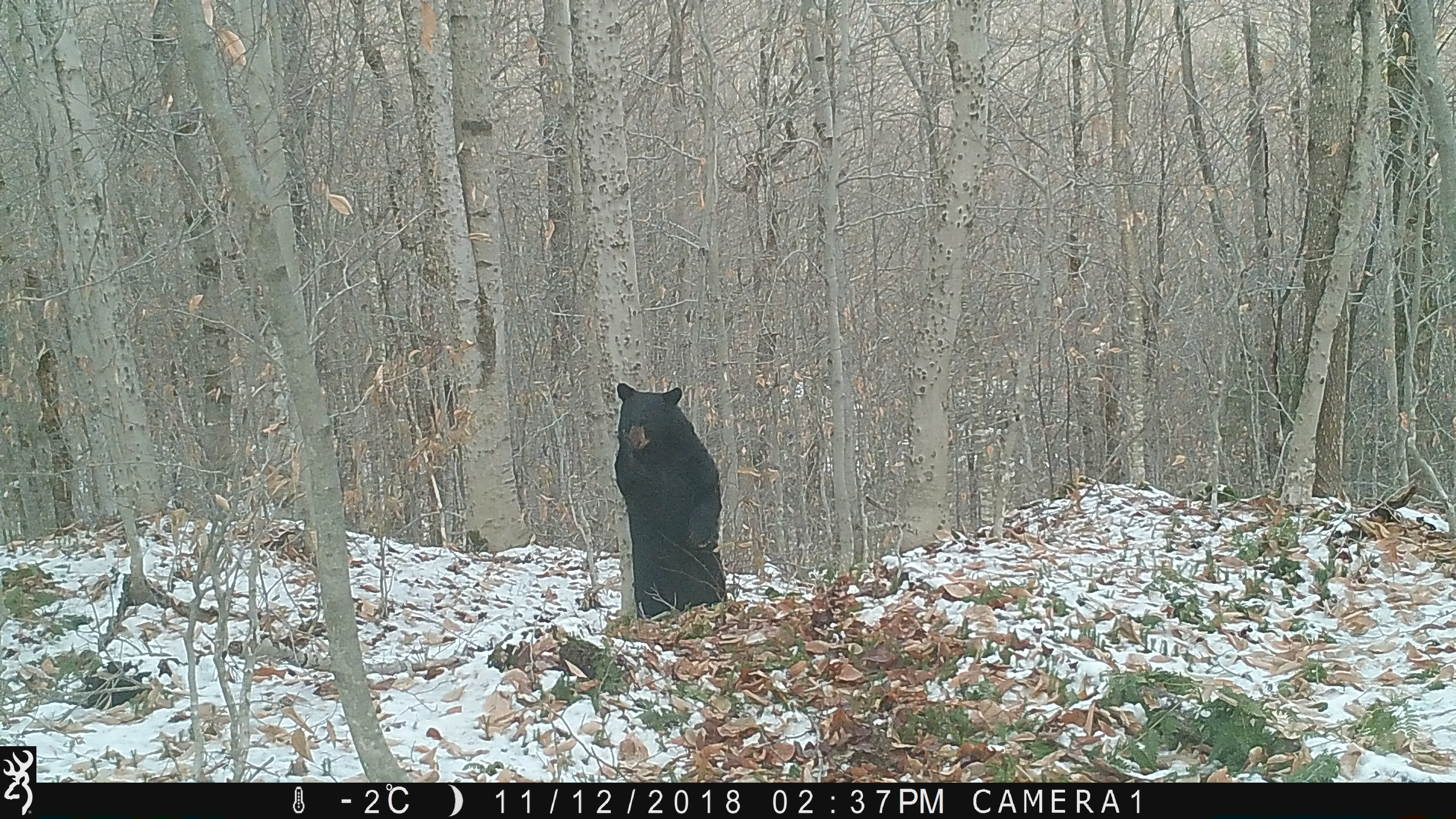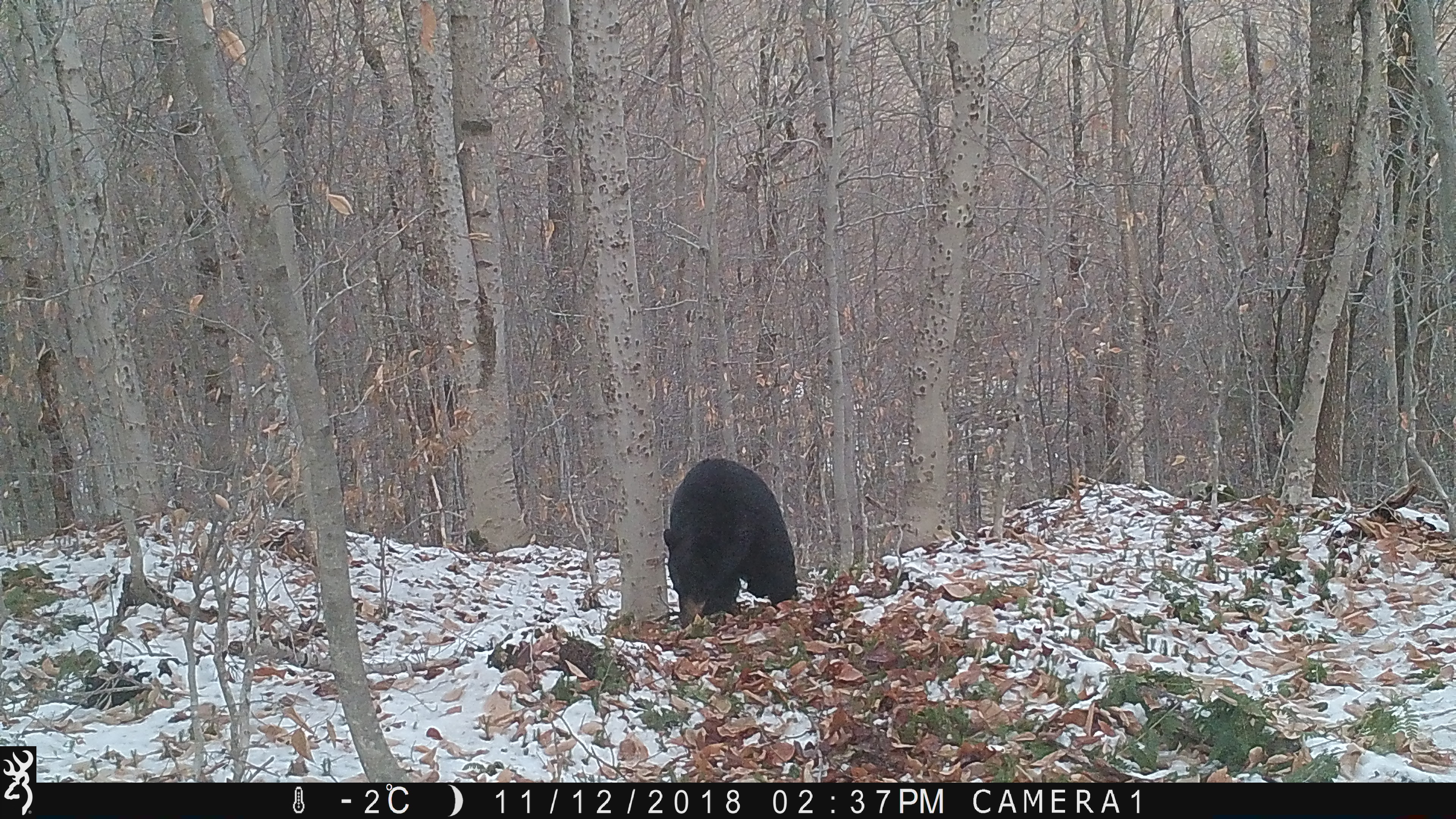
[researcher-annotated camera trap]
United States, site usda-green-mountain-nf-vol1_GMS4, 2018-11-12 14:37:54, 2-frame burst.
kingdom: Animalia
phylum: Chordata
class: Mammalia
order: Carnivora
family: Ursidae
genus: Ursus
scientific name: Ursus americanus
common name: black bear